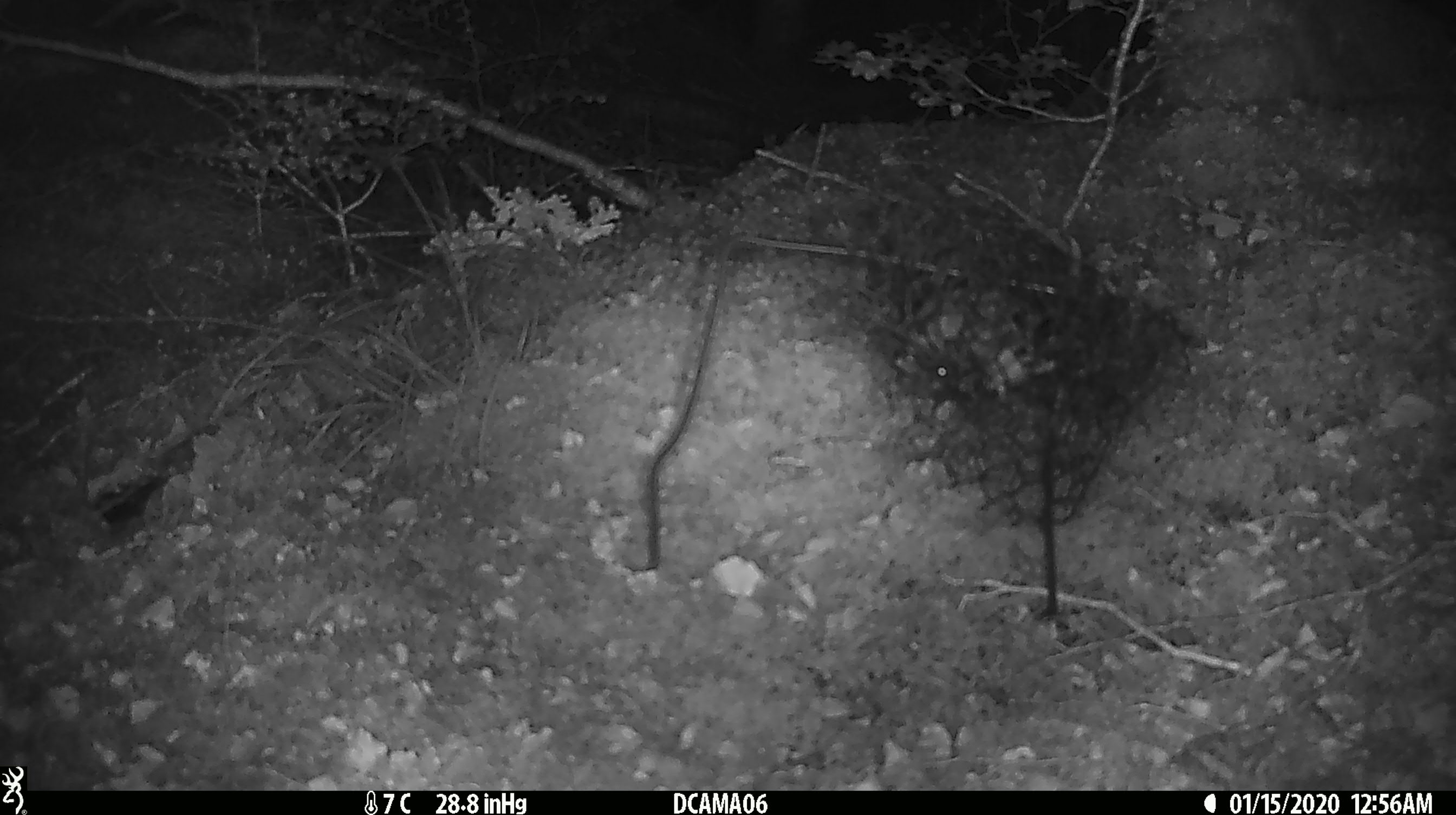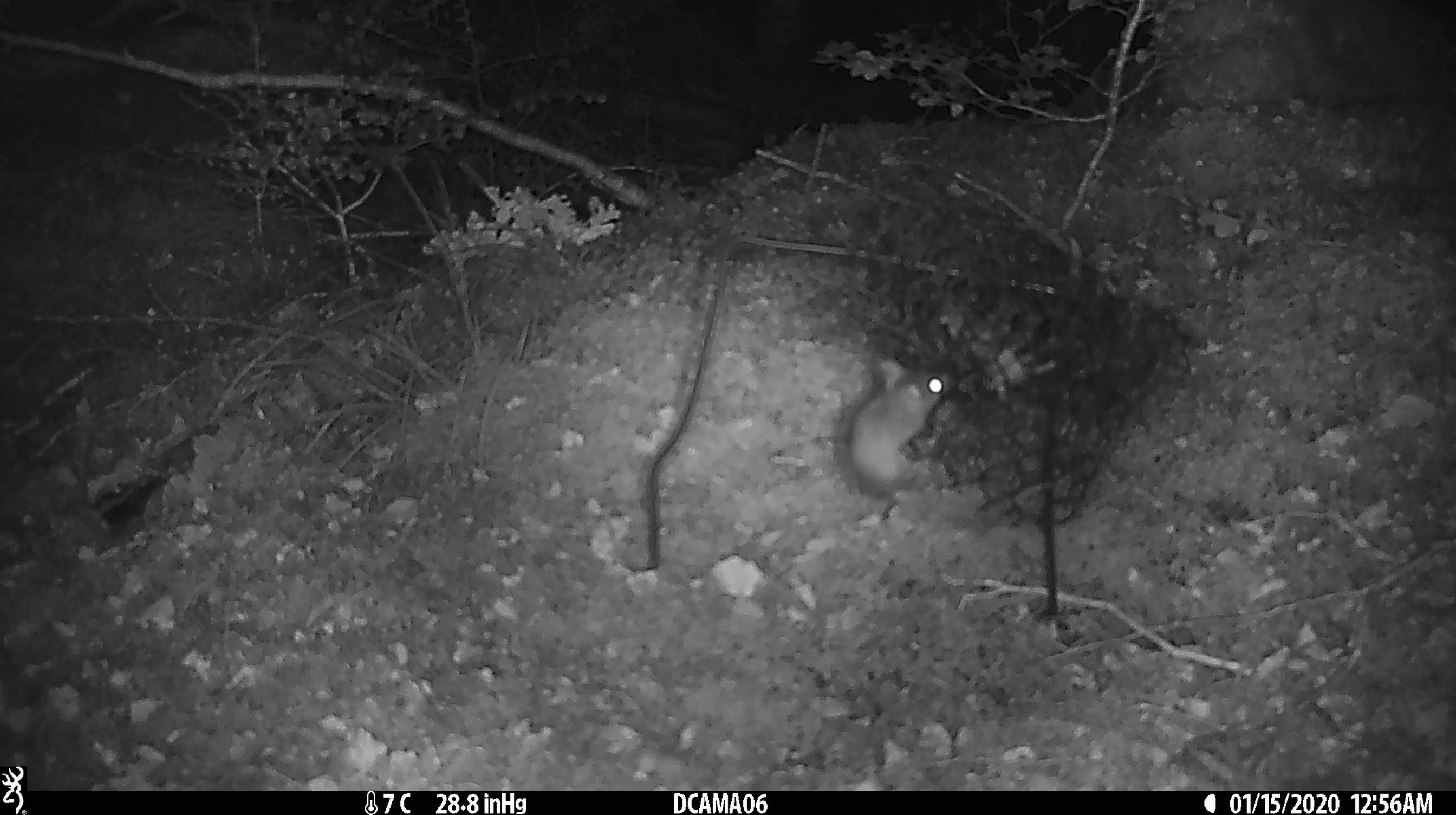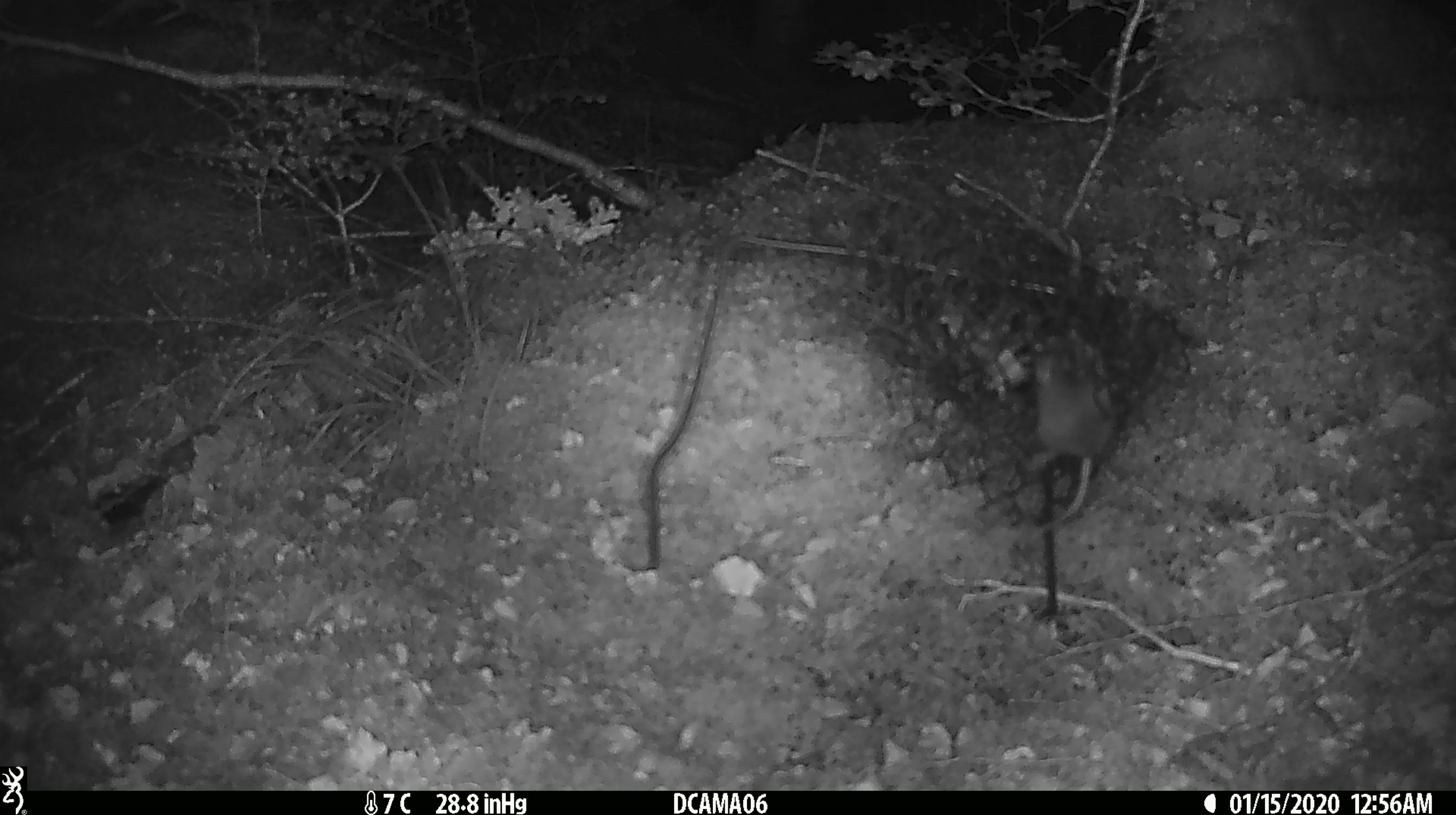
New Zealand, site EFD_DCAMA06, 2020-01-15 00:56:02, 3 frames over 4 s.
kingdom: Animalia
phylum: Chordata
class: Mammalia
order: Rodentia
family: Muridae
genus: Mus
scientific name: Mus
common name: mouse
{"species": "mouse (Mus)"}